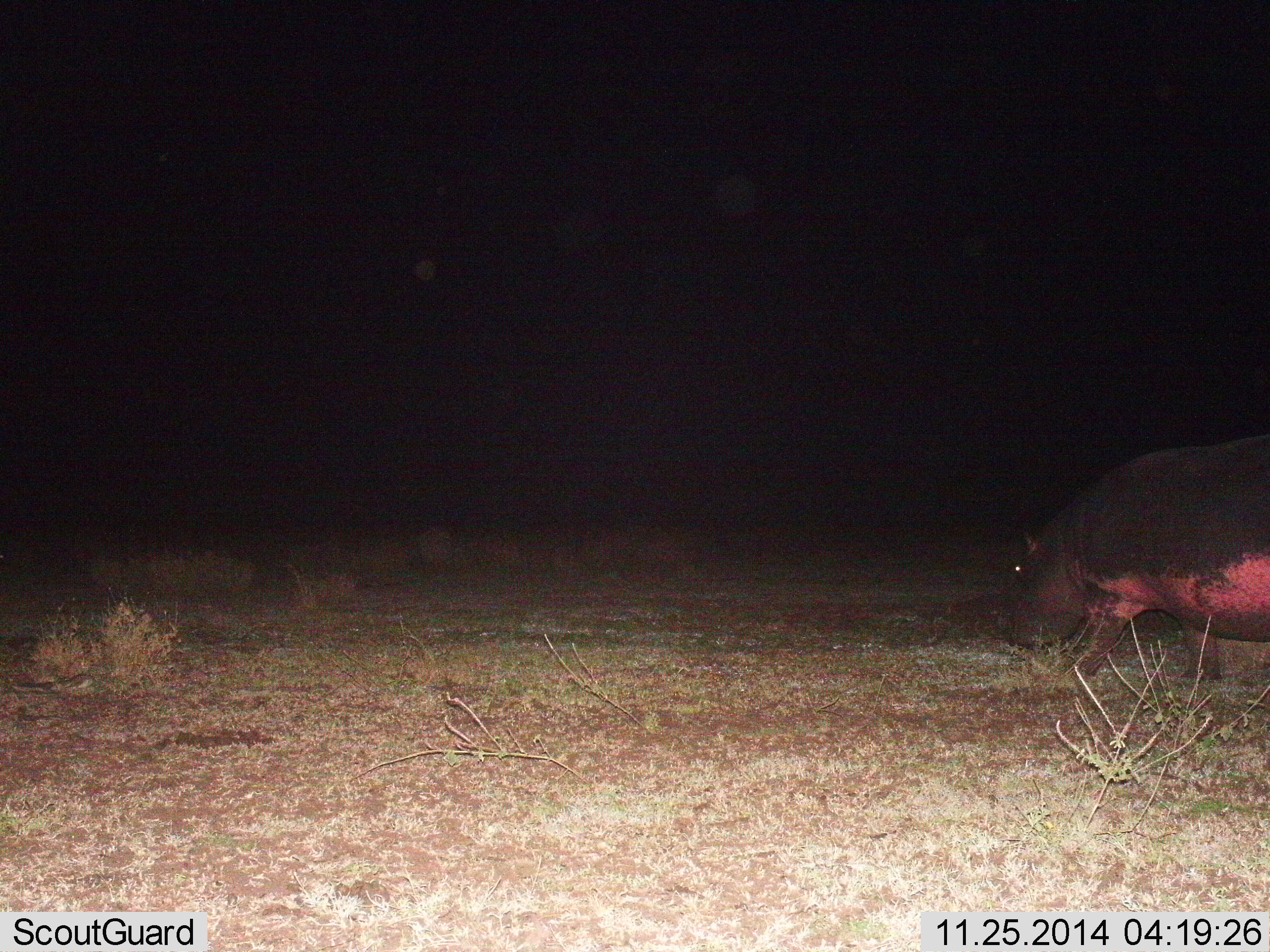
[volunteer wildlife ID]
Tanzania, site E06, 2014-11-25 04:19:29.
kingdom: Animalia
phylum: Chordata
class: Mammalia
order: Artiodactyla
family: Hippopotamidae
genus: Hippopotamus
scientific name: Hippopotamus amphibius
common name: hippopotamus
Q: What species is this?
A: Hippopotamus (Hippopotamus amphibius).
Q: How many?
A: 1.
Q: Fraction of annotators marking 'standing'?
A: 0%.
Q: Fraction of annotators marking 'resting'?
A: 0%.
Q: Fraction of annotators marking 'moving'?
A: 100%.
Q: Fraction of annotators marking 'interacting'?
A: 0%.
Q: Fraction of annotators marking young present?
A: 0%.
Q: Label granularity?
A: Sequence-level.